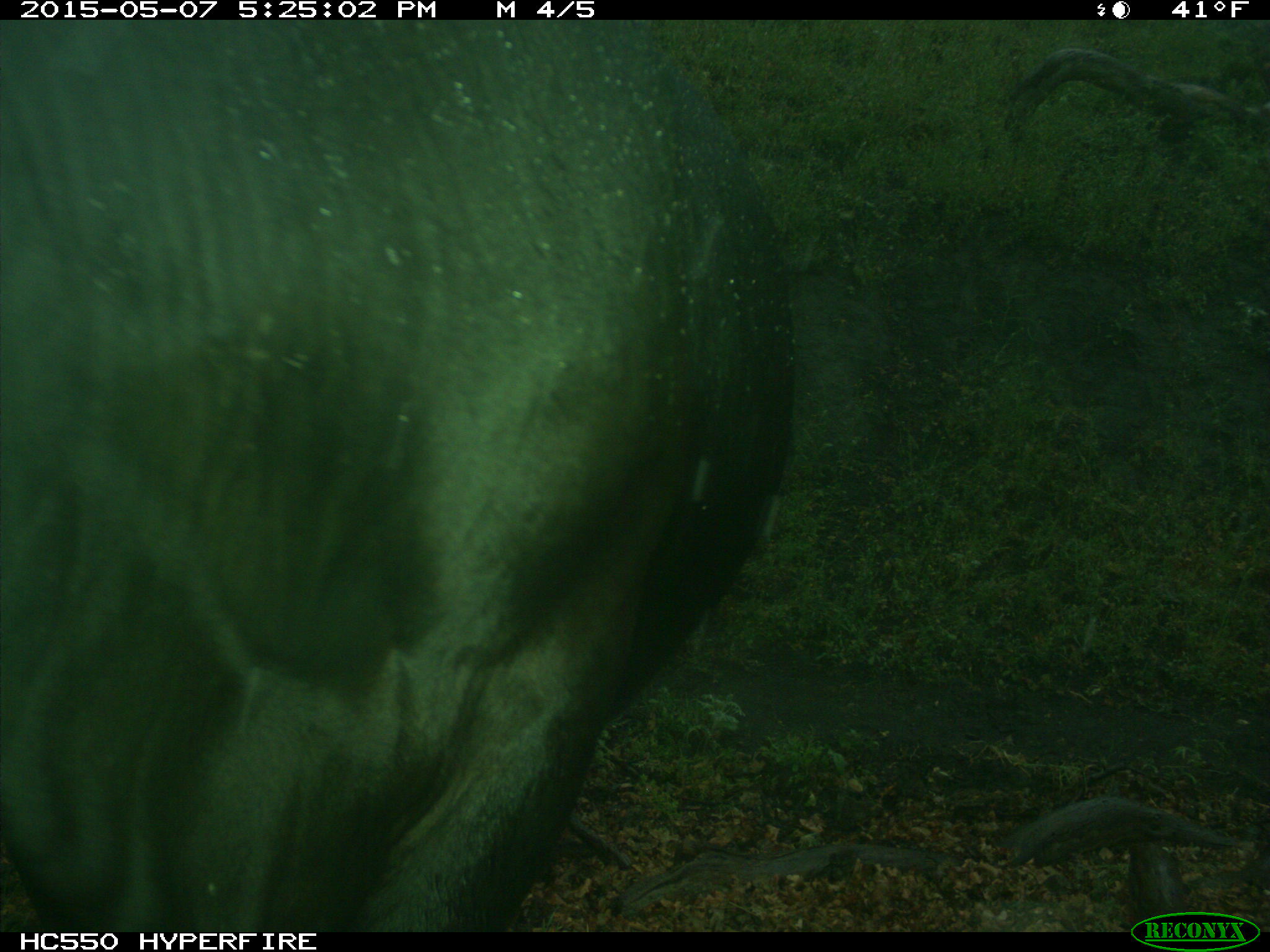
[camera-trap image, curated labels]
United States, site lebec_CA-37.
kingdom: Animalia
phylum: Chordata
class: Mammalia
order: Artiodactyla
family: Bovidae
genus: Bos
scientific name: Bos taurus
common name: domestic cow